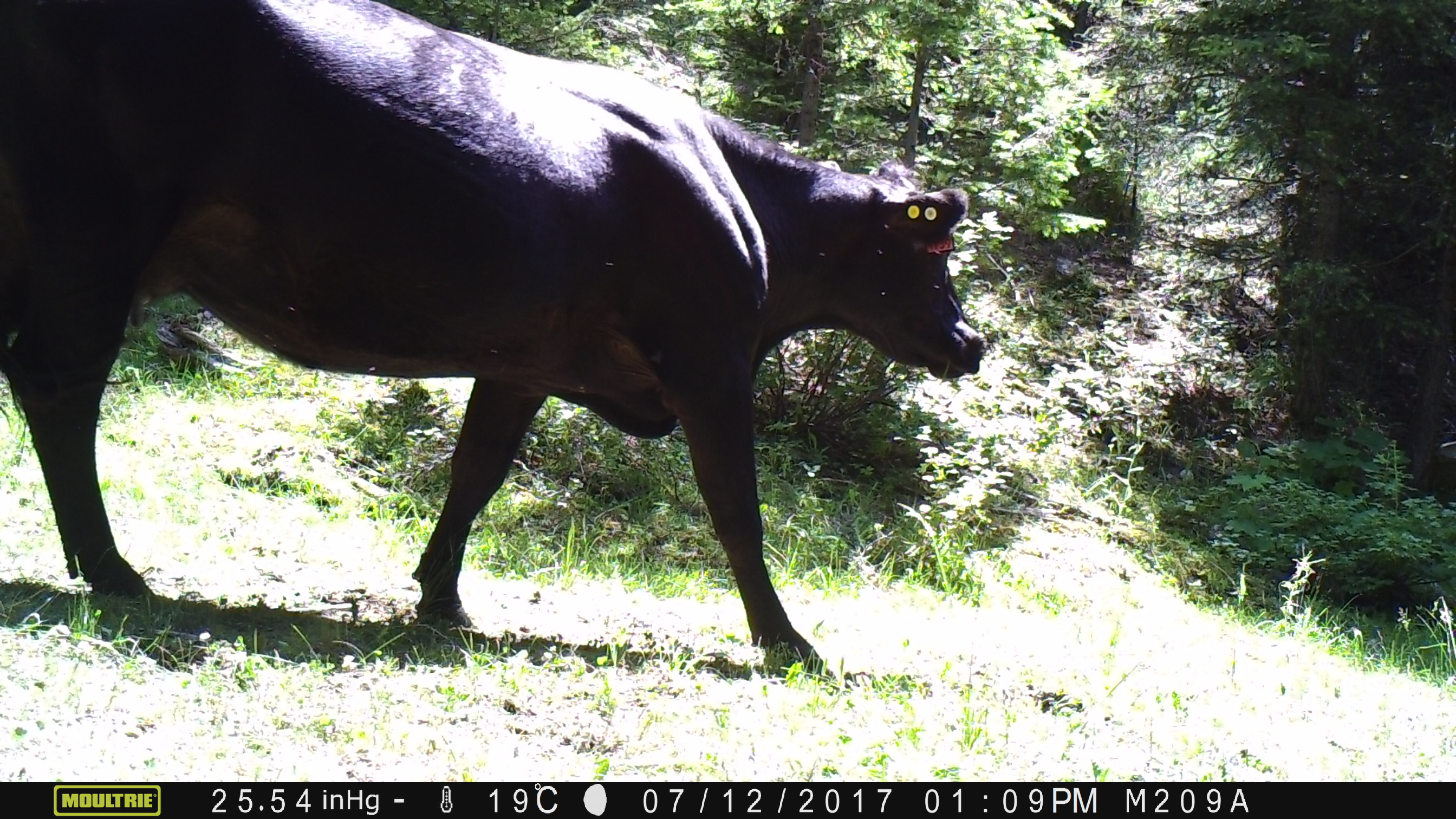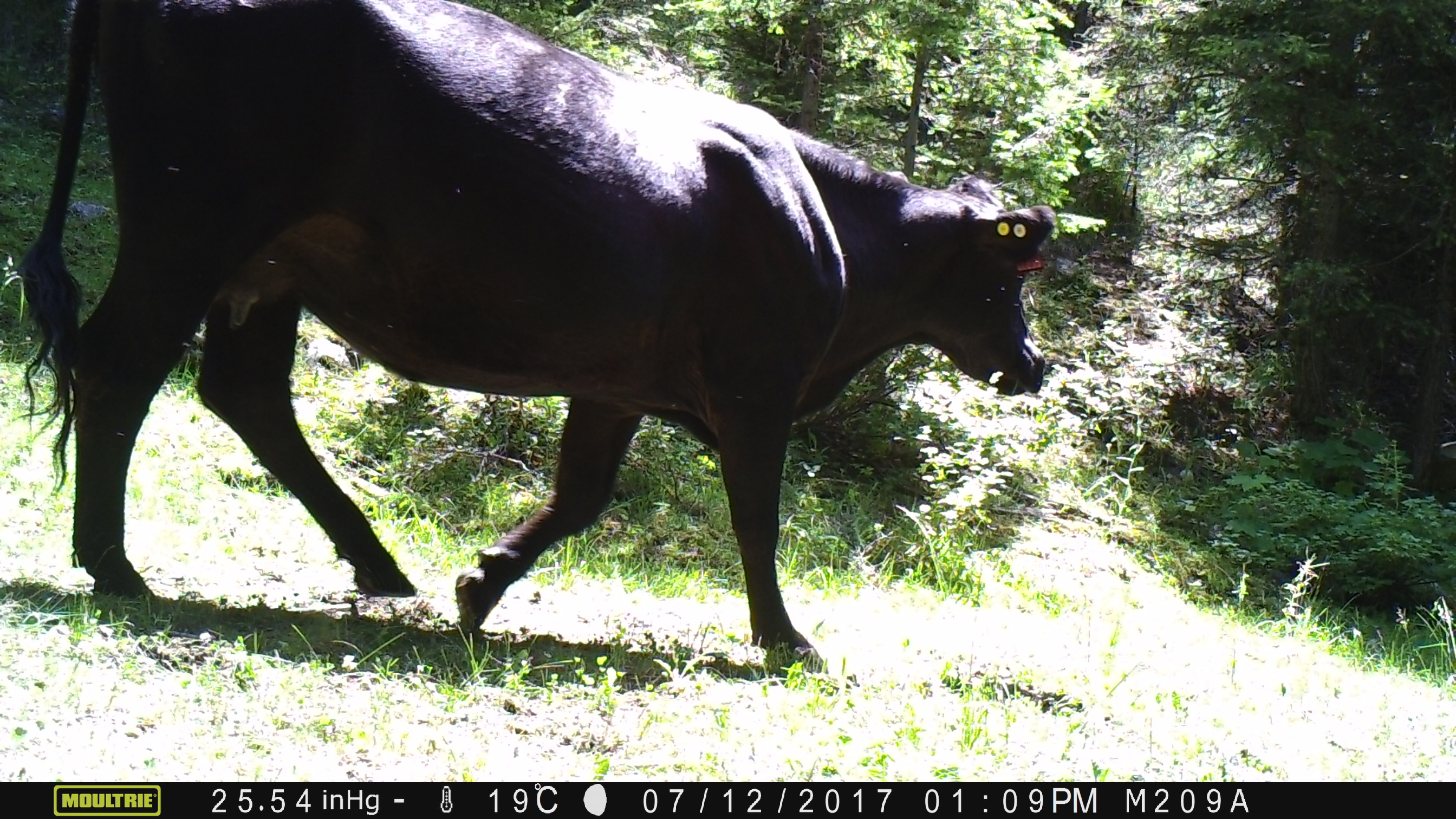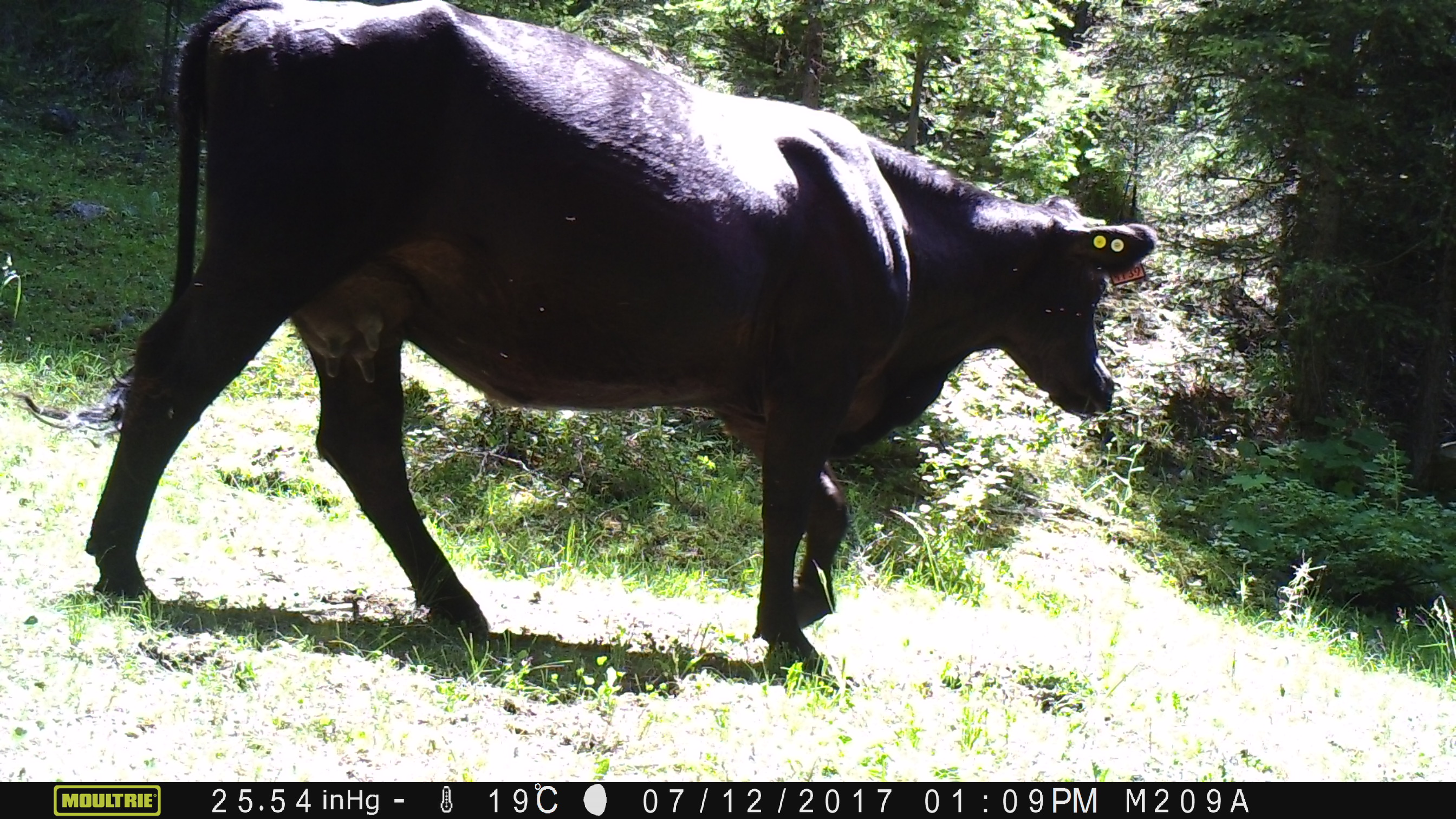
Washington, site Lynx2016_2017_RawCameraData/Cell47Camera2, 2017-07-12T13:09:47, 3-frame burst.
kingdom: Animalia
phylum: Chordata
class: Mammalia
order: Artiodactyla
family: Bovidae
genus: Bos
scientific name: Bos taurus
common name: domestic cattle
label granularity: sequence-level